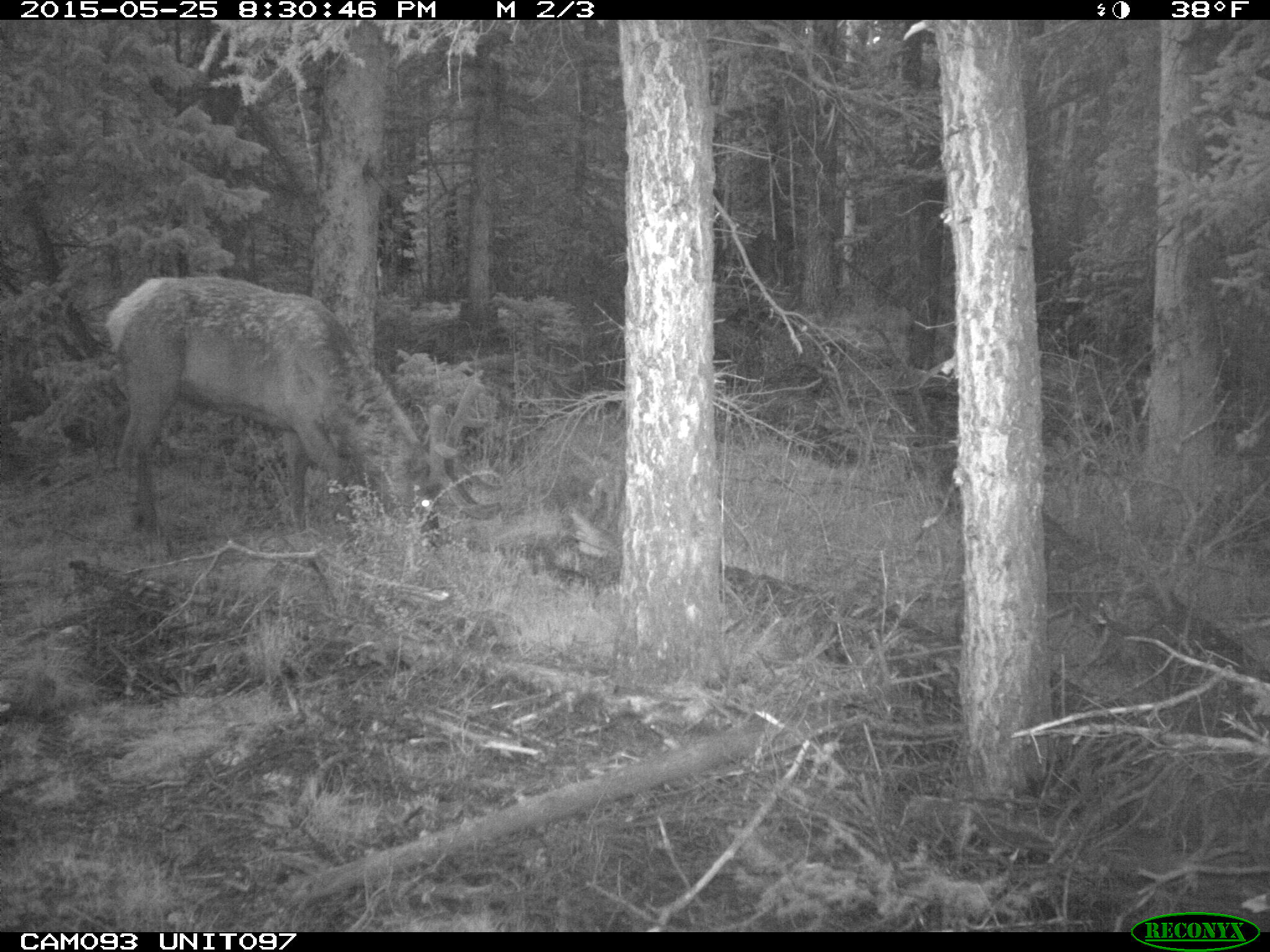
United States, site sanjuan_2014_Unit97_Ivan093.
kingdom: Animalia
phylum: Chordata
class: Mammalia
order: Artiodactyla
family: Cervidae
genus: Cervus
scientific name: Cervus elaphus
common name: red deer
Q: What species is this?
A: Cervus elaphus (red deer).